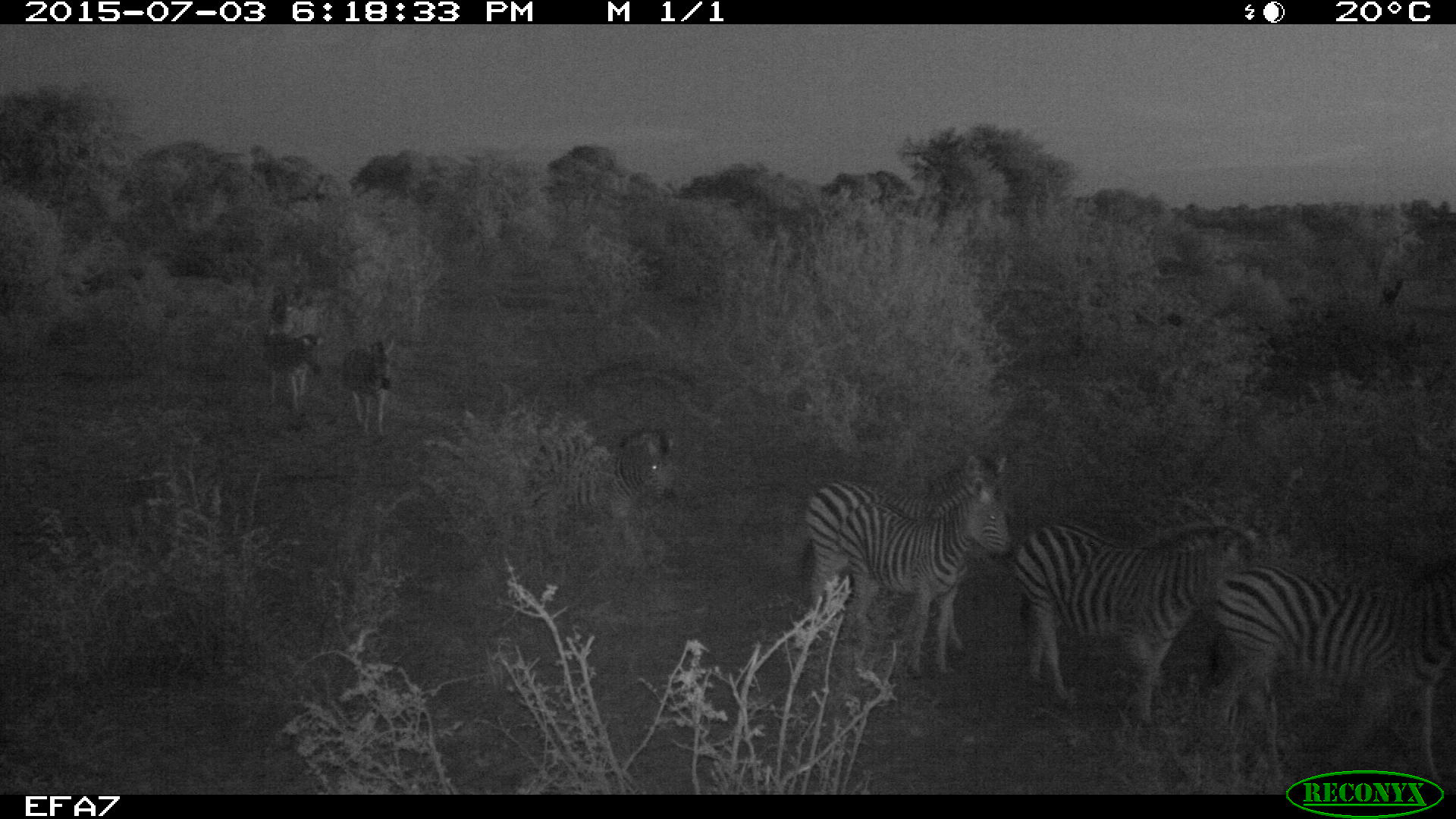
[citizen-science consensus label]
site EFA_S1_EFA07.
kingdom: Animalia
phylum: Chordata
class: Mammalia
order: Perissodactyla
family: Equidae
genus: Equus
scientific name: Equus quagga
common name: plains zebra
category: zebraplains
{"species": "zebraplains (plains zebra) (Equus quagga)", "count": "6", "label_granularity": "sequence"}